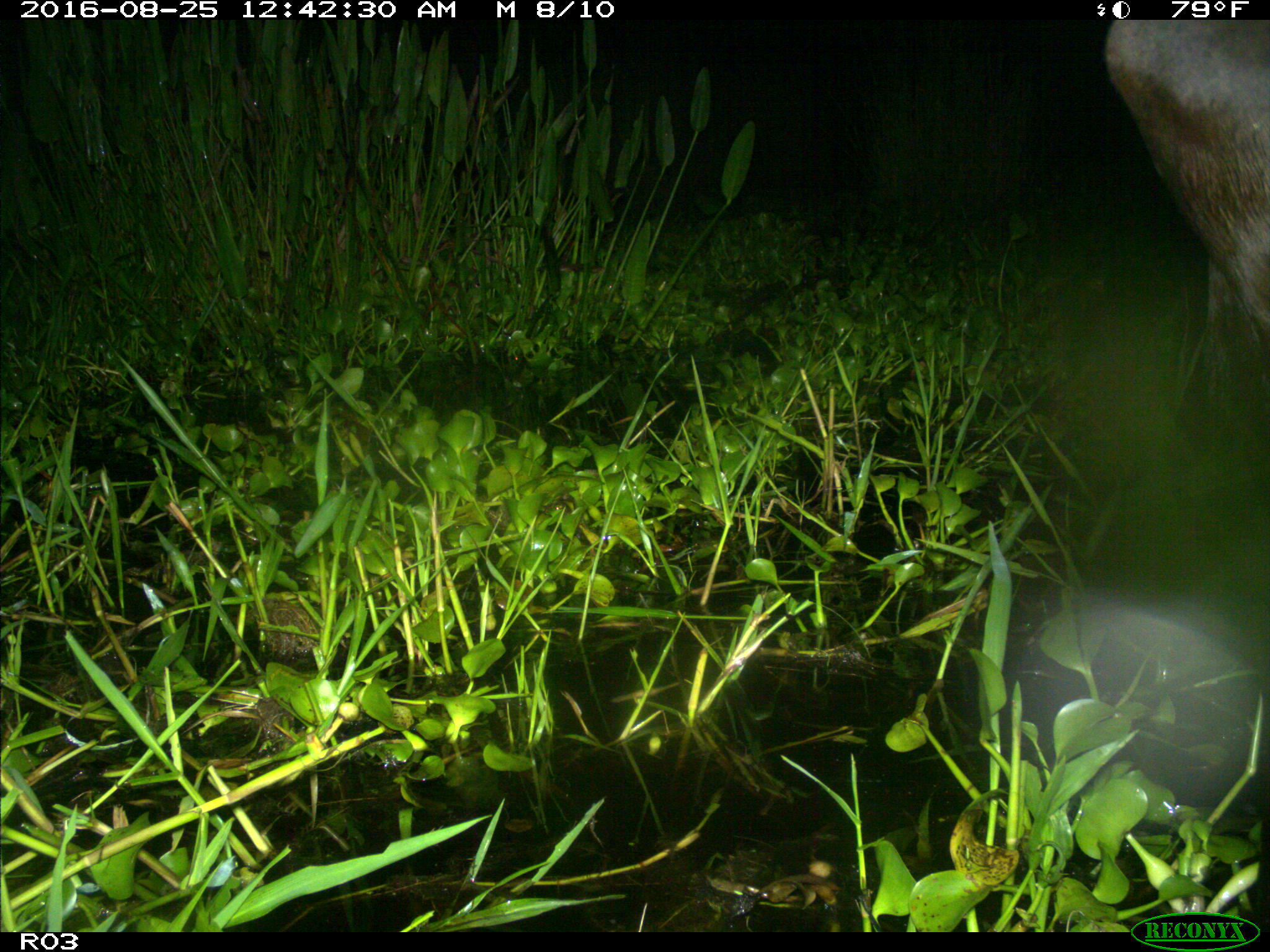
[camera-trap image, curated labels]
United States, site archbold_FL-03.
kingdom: Animalia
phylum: Chordata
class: Mammalia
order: Artiodactyla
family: Bovidae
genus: Bos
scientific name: Bos taurus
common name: domestic cow